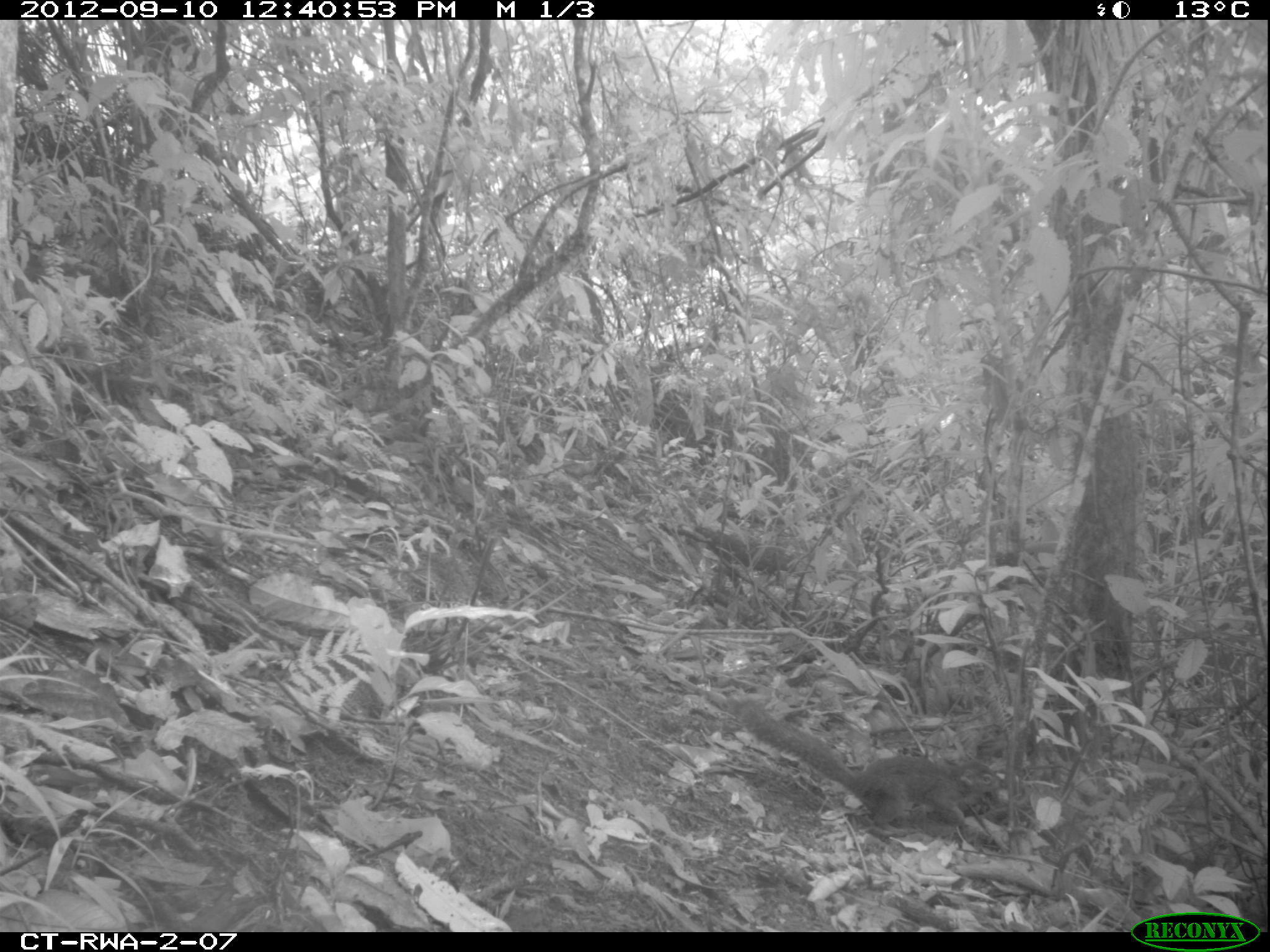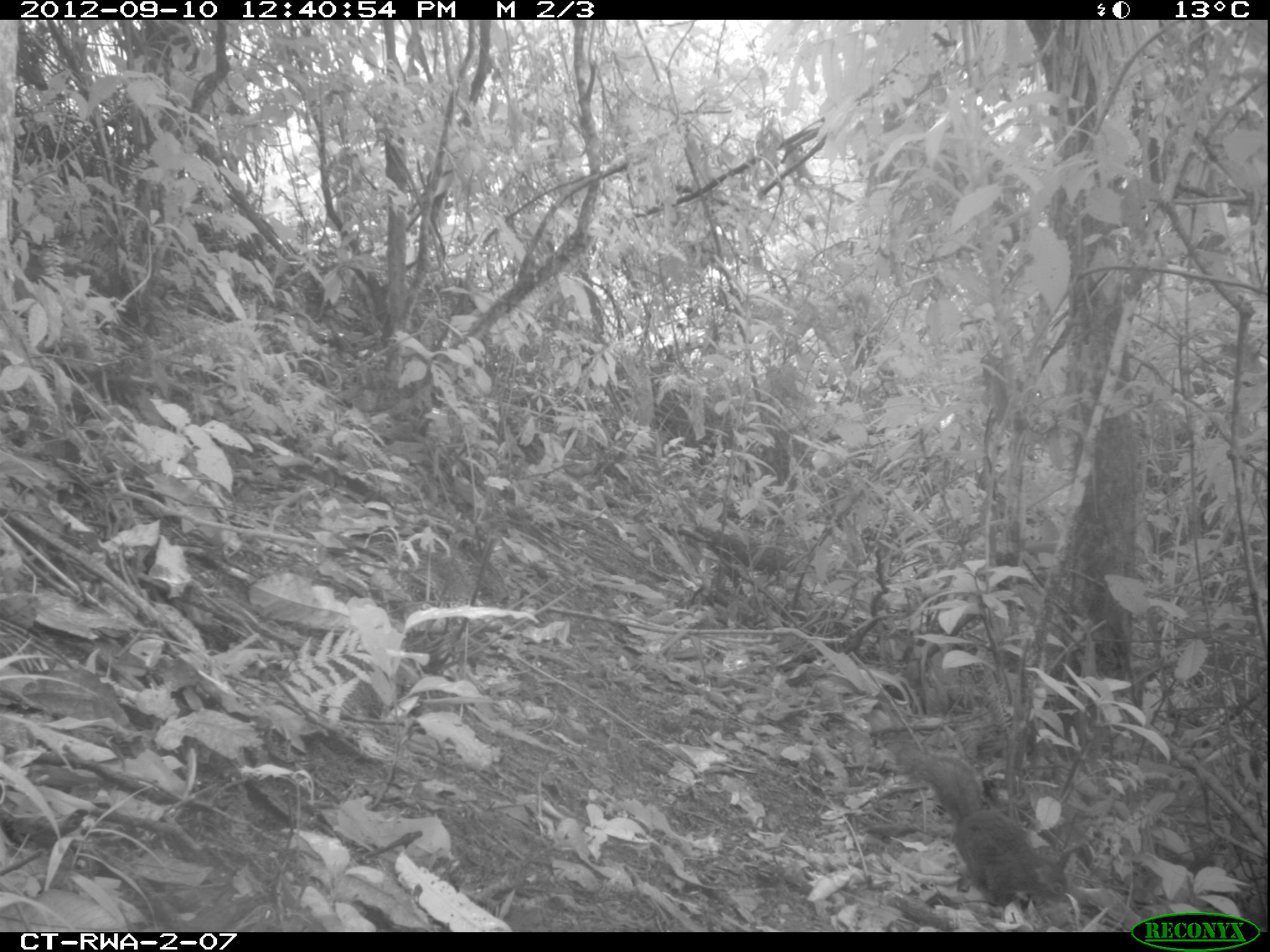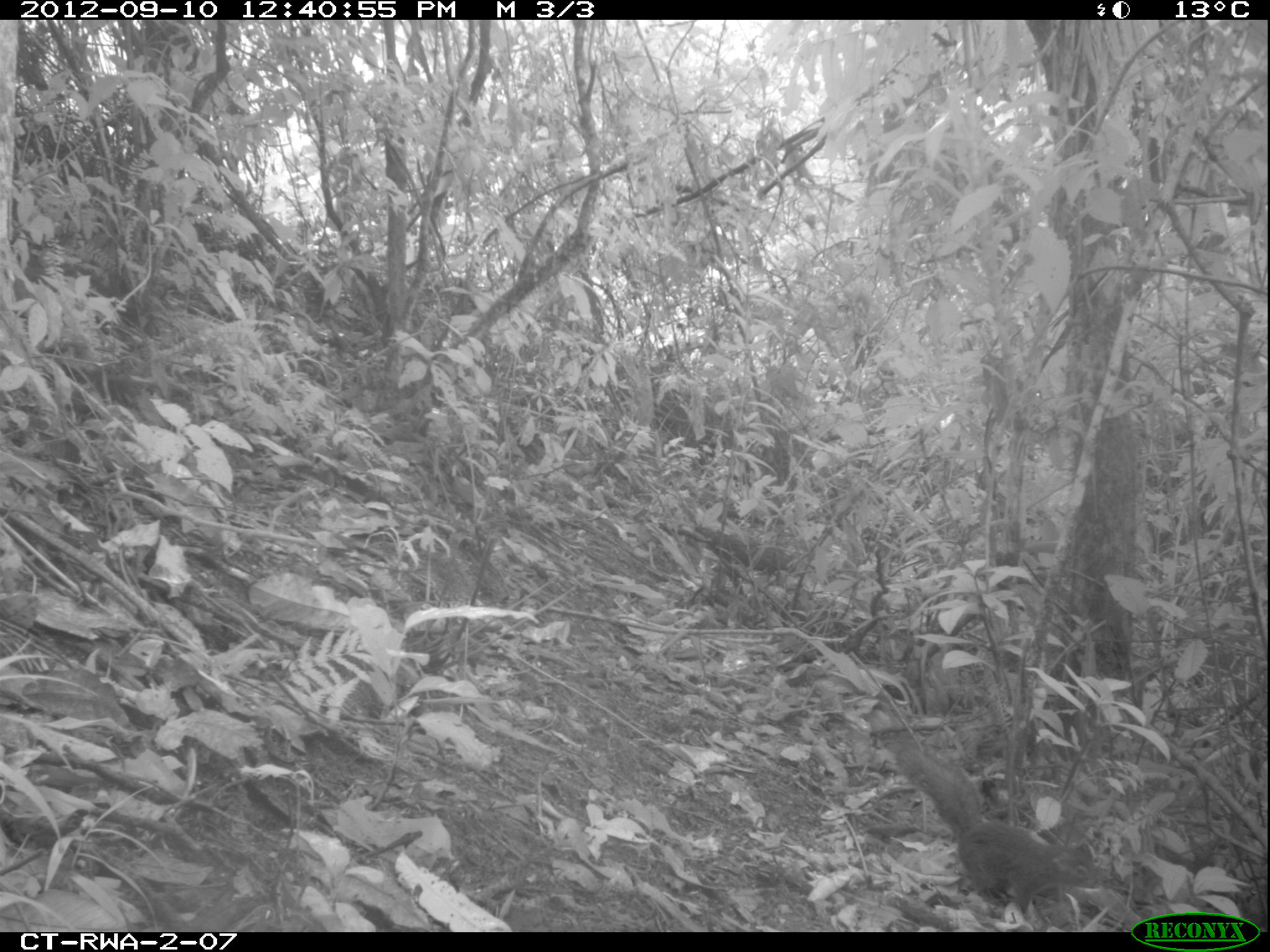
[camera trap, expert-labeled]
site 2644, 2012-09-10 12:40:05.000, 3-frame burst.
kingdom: Animalia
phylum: Chordata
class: Mammalia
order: Rodentia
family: Sciuridae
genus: Funisciurus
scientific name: Funisciurus carruthersi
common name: carruther's mountain squirrel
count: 1